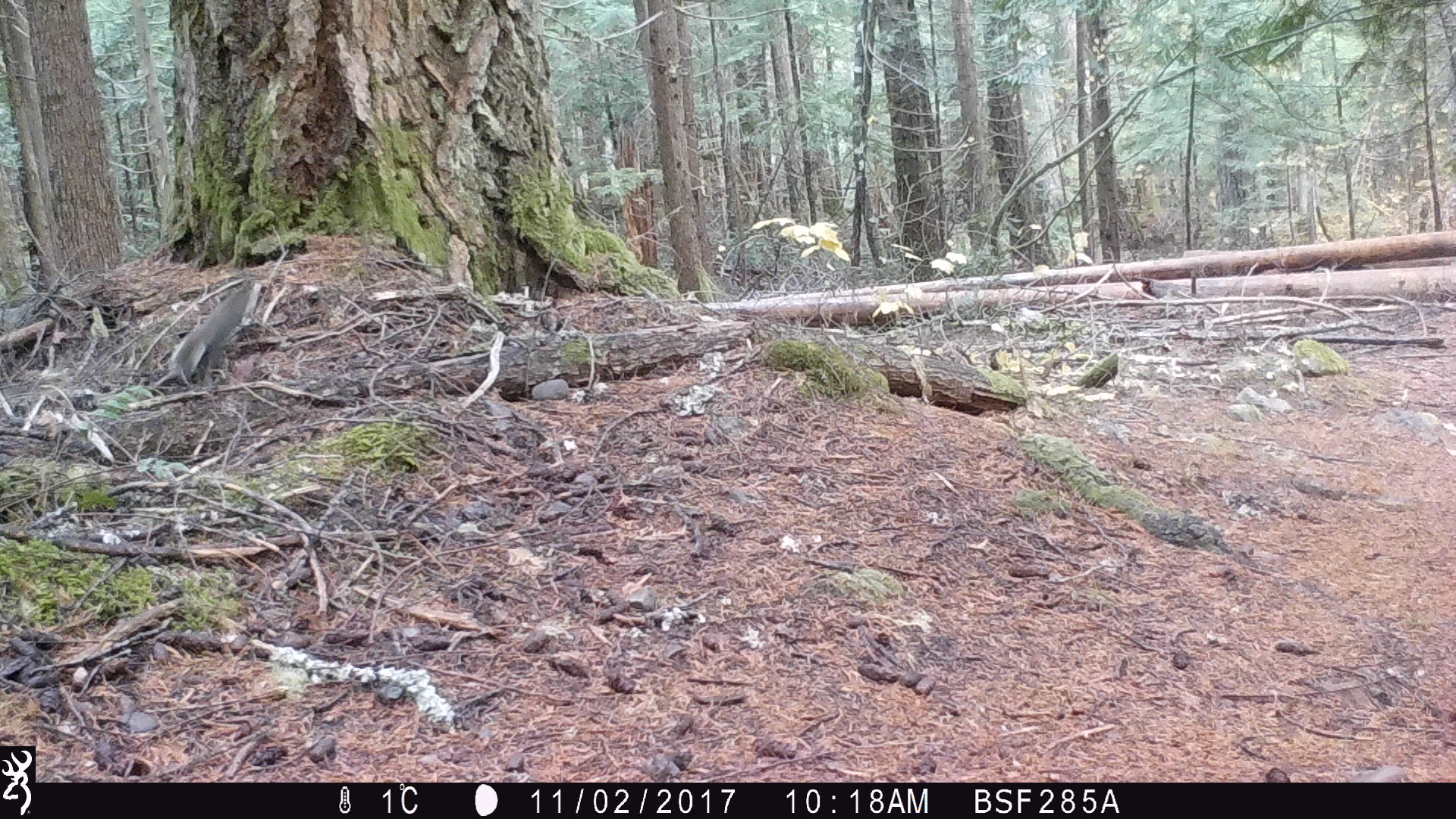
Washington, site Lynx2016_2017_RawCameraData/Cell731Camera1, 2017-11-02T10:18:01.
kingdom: Animalia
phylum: Chordata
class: Mammalia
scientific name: Mammalia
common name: small mammal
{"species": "small mammal (Mammalia)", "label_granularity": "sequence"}